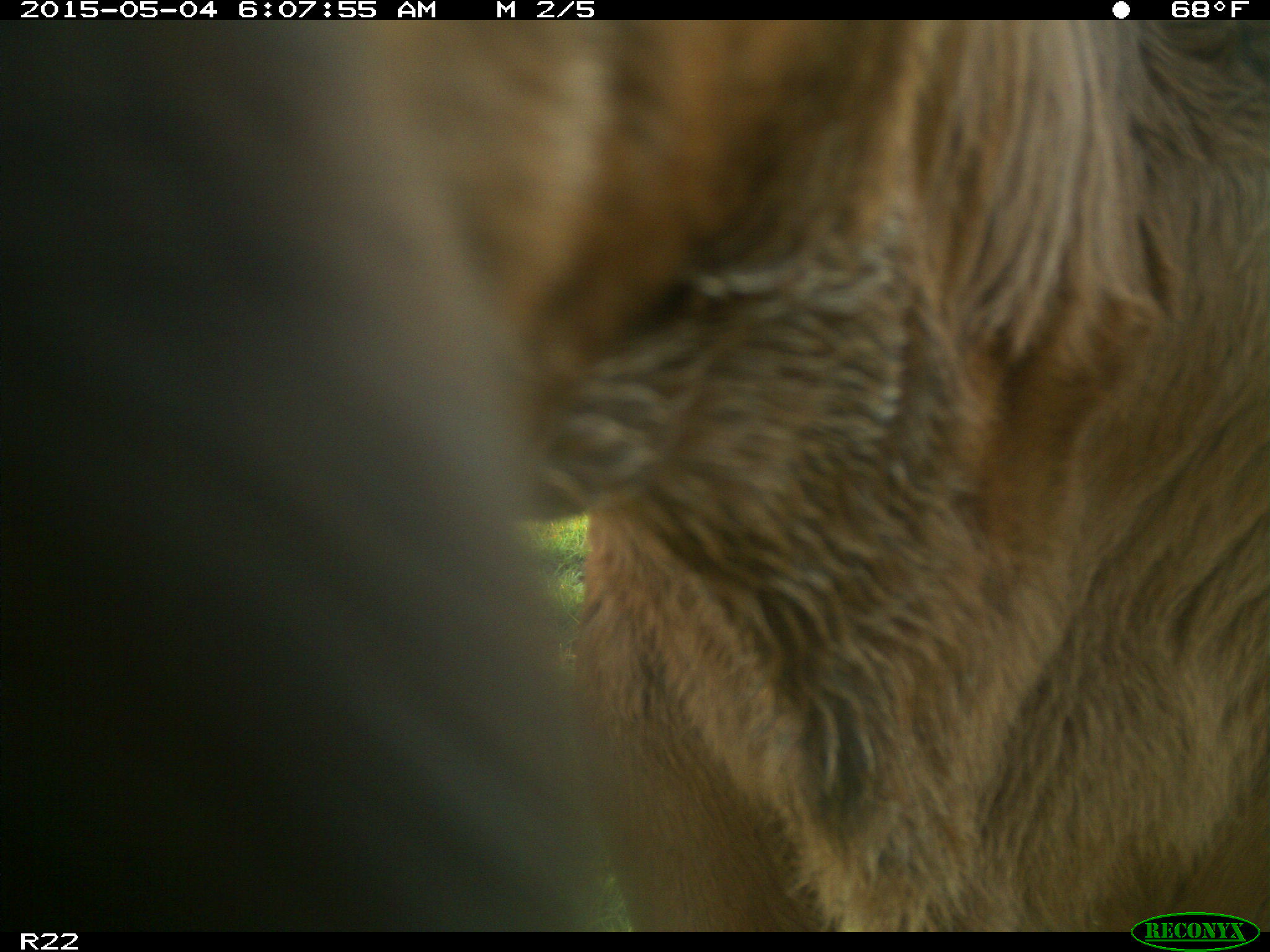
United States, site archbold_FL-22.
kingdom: Animalia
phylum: Chordata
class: Mammalia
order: Artiodactyla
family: Bovidae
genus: Bos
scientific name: Bos taurus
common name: domestic cow